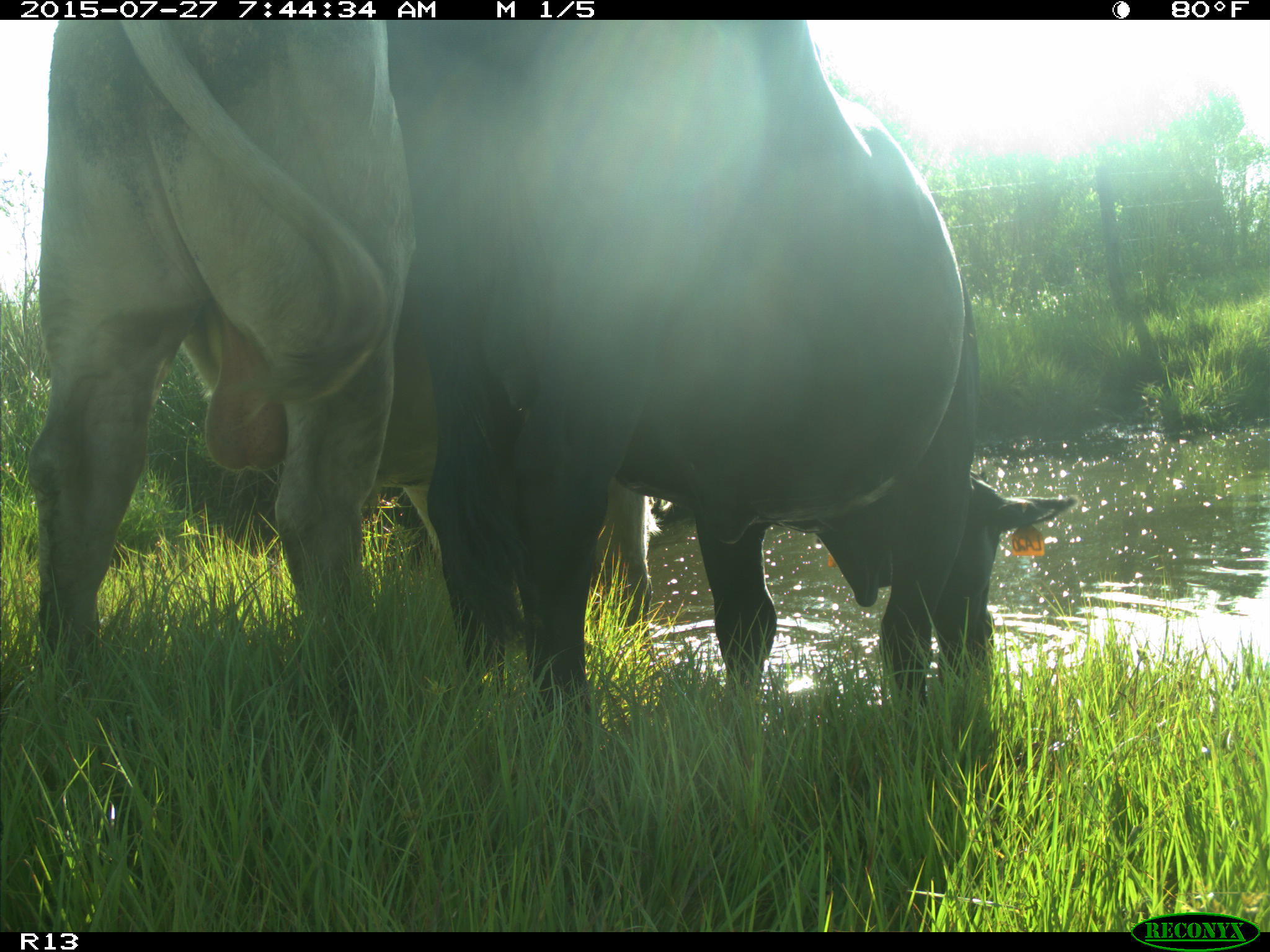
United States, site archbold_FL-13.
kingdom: Animalia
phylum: Chordata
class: Mammalia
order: Artiodactyla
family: Bovidae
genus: Bos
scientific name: Bos taurus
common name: domestic cow